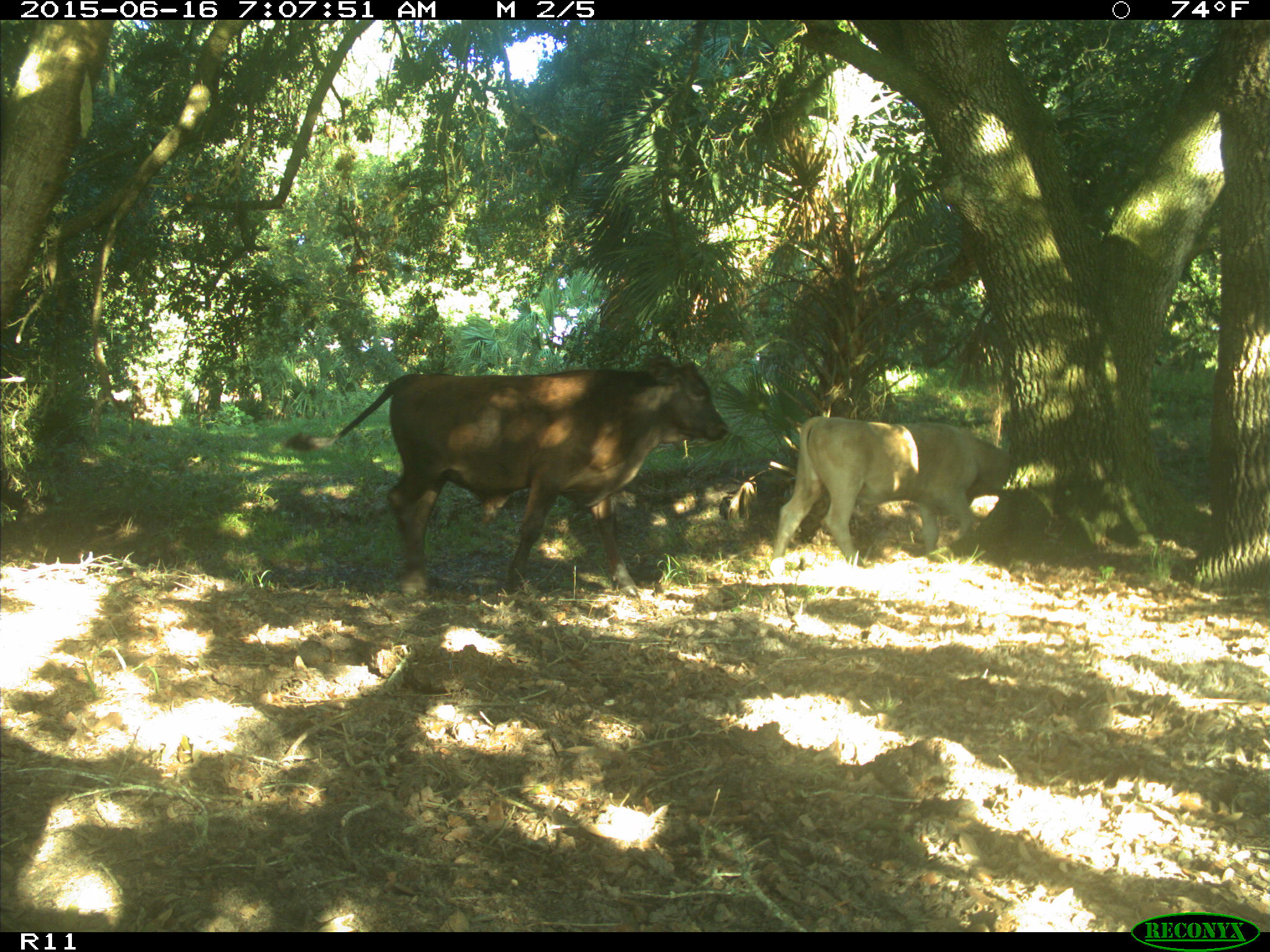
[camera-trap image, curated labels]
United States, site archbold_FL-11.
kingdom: Animalia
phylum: Chordata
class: Mammalia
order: Artiodactyla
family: Bovidae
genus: Bos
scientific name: Bos taurus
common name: domestic cow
Bos taurus (domestic cow).